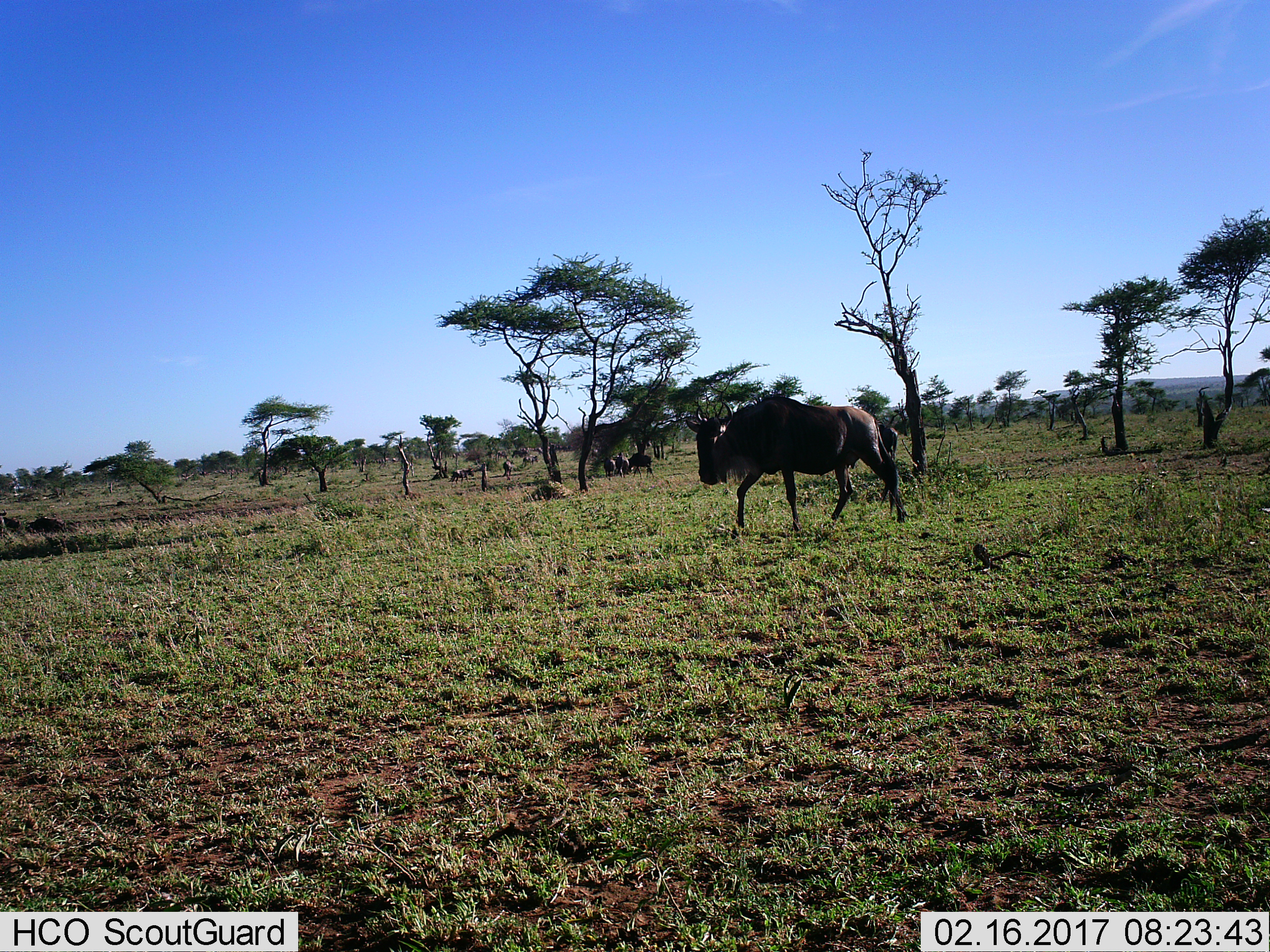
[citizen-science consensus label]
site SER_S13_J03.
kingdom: Animalia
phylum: Chordata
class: Mammalia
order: Artiodactyla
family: Bovidae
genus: Connochaetes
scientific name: Connochaetes taurinus taurinus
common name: blue wildebeest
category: wildebeestblue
Wildebeestblue (blue wildebeest) (Connochaetes taurinus taurinus), count 11-50. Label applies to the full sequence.